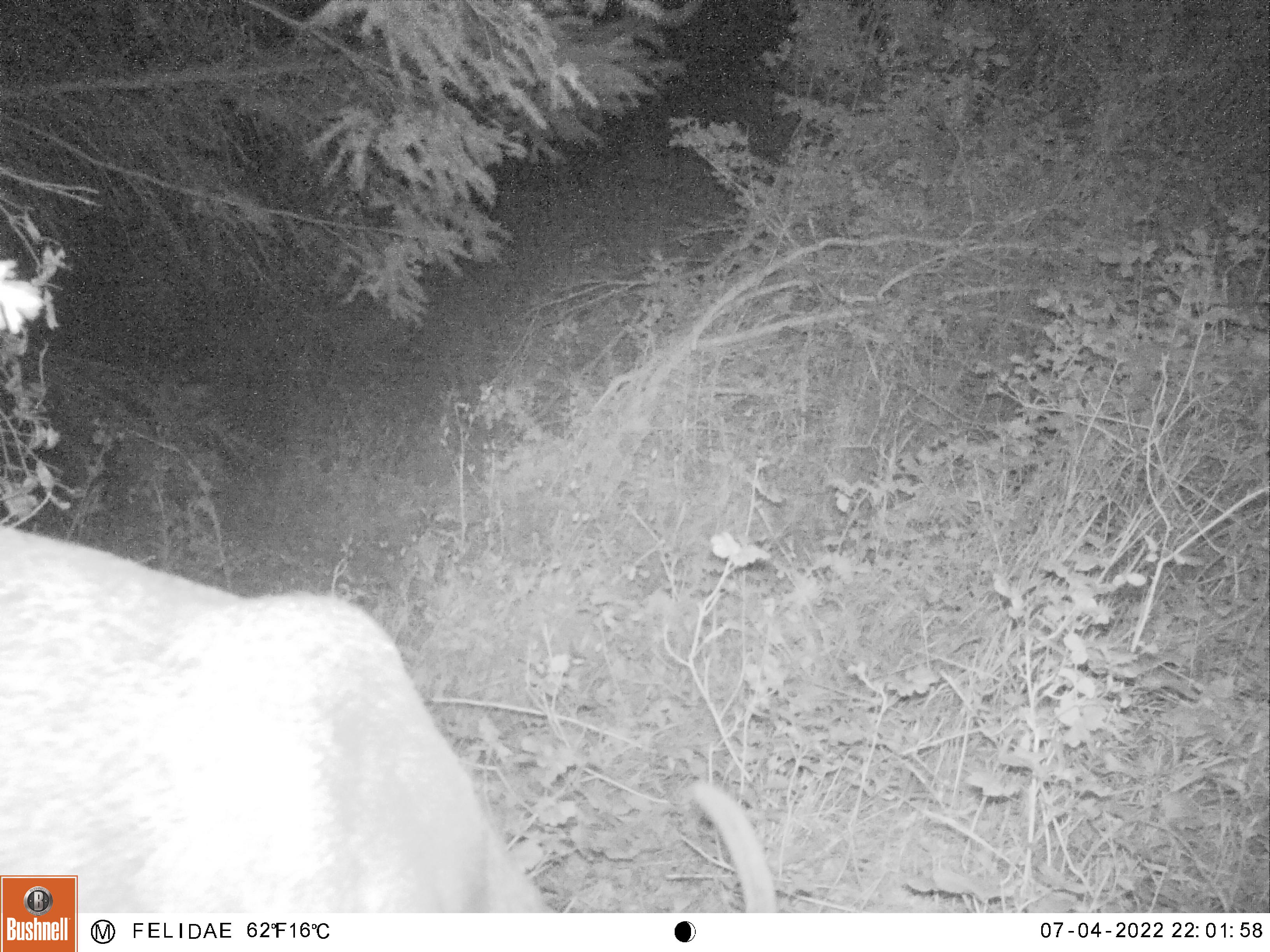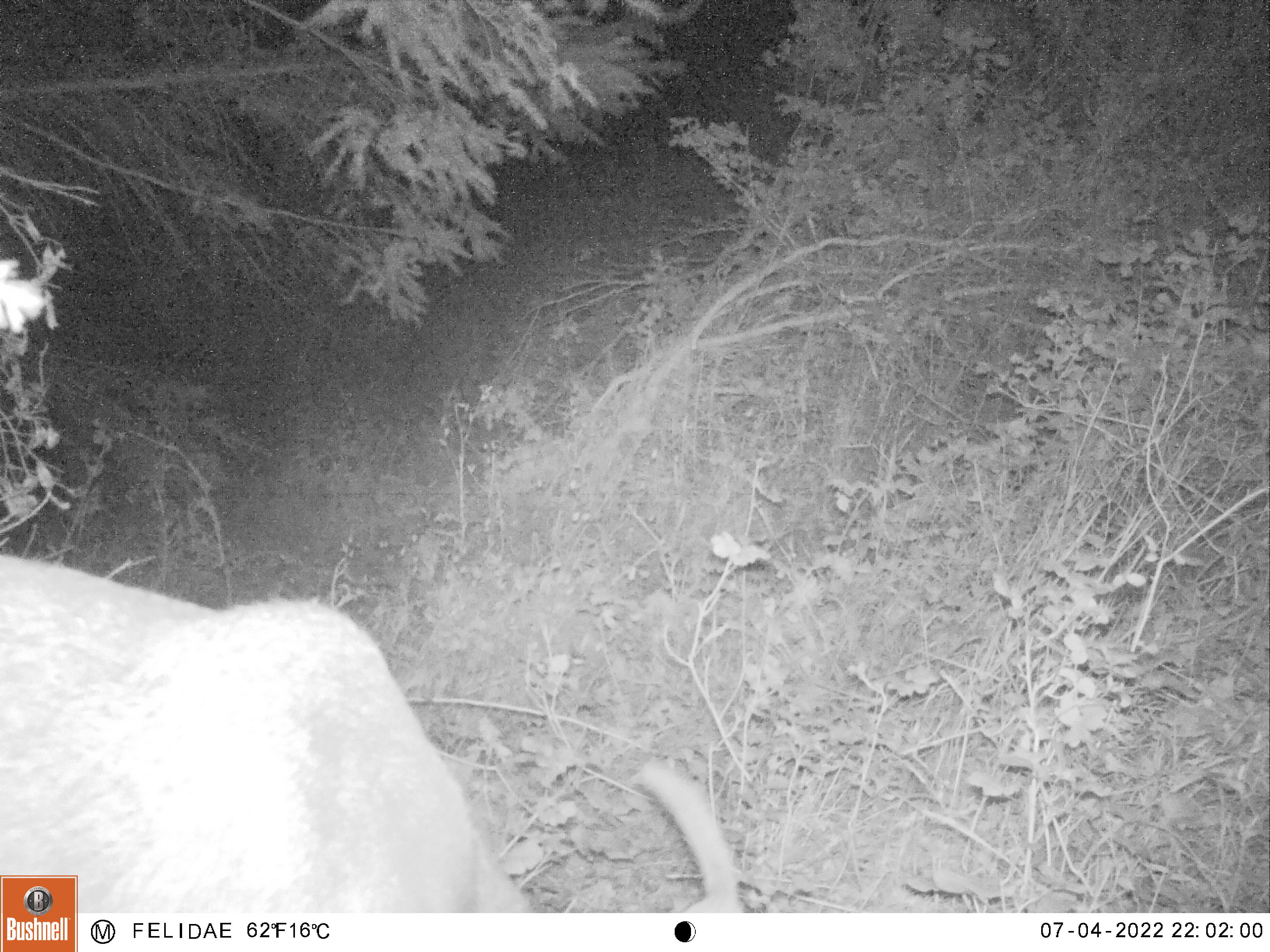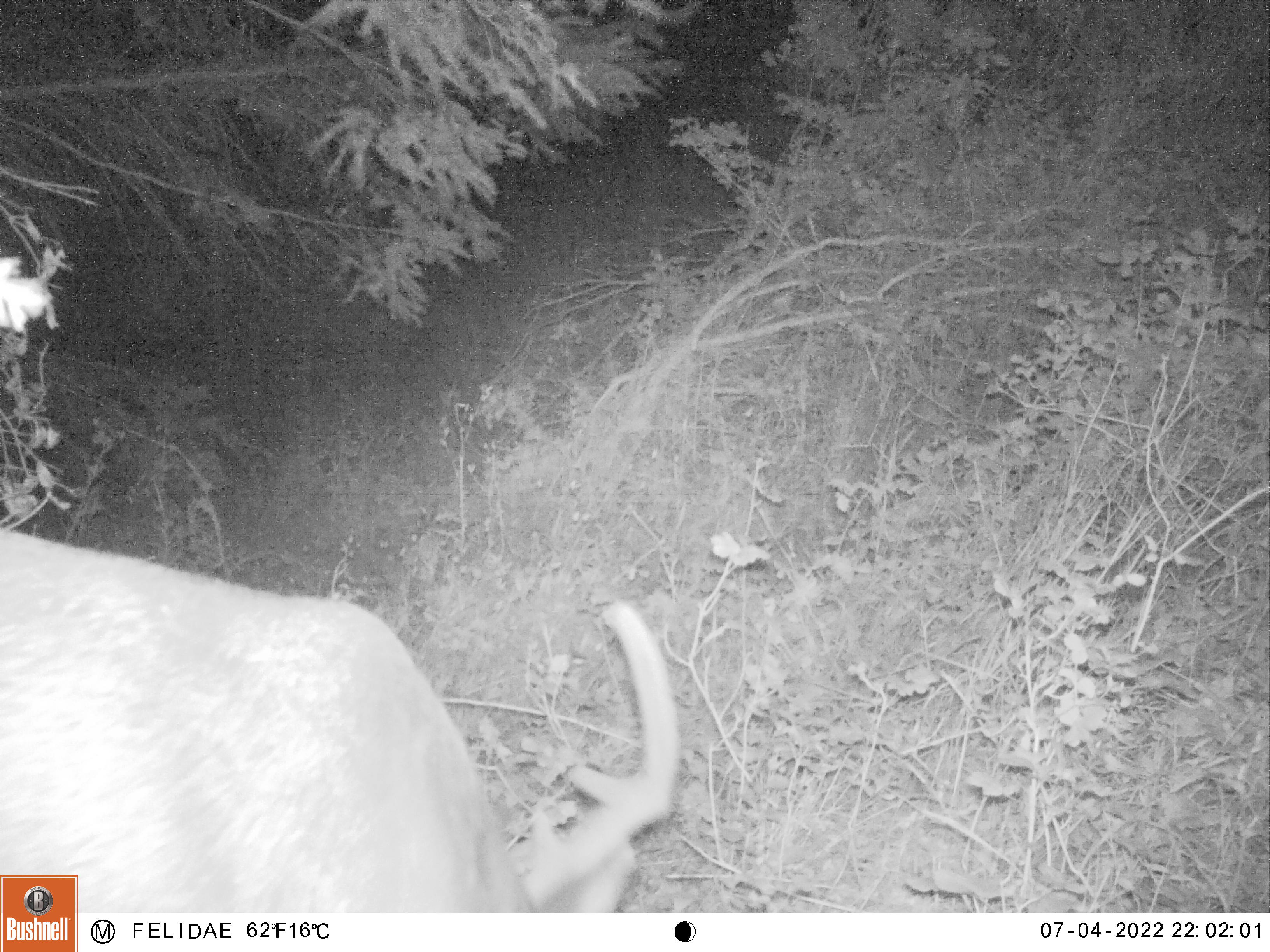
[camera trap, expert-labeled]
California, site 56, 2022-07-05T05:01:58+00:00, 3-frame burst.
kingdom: Animalia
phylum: Chordata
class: Mammalia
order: Artiodactyla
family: Cervidae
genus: Odocoileus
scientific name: Odocoileus hemionus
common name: mule deer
Mule deer (Odocoileus hemionus).